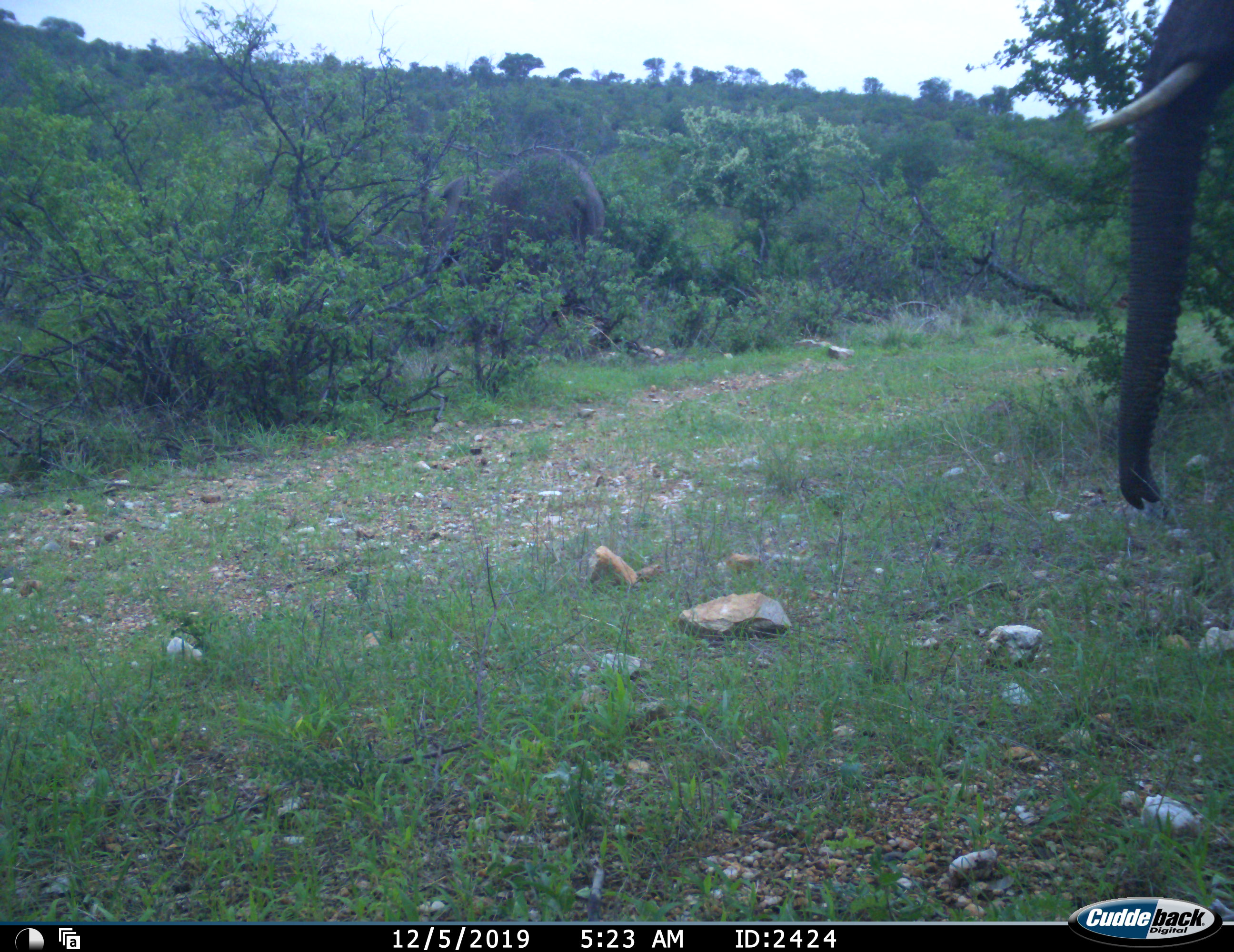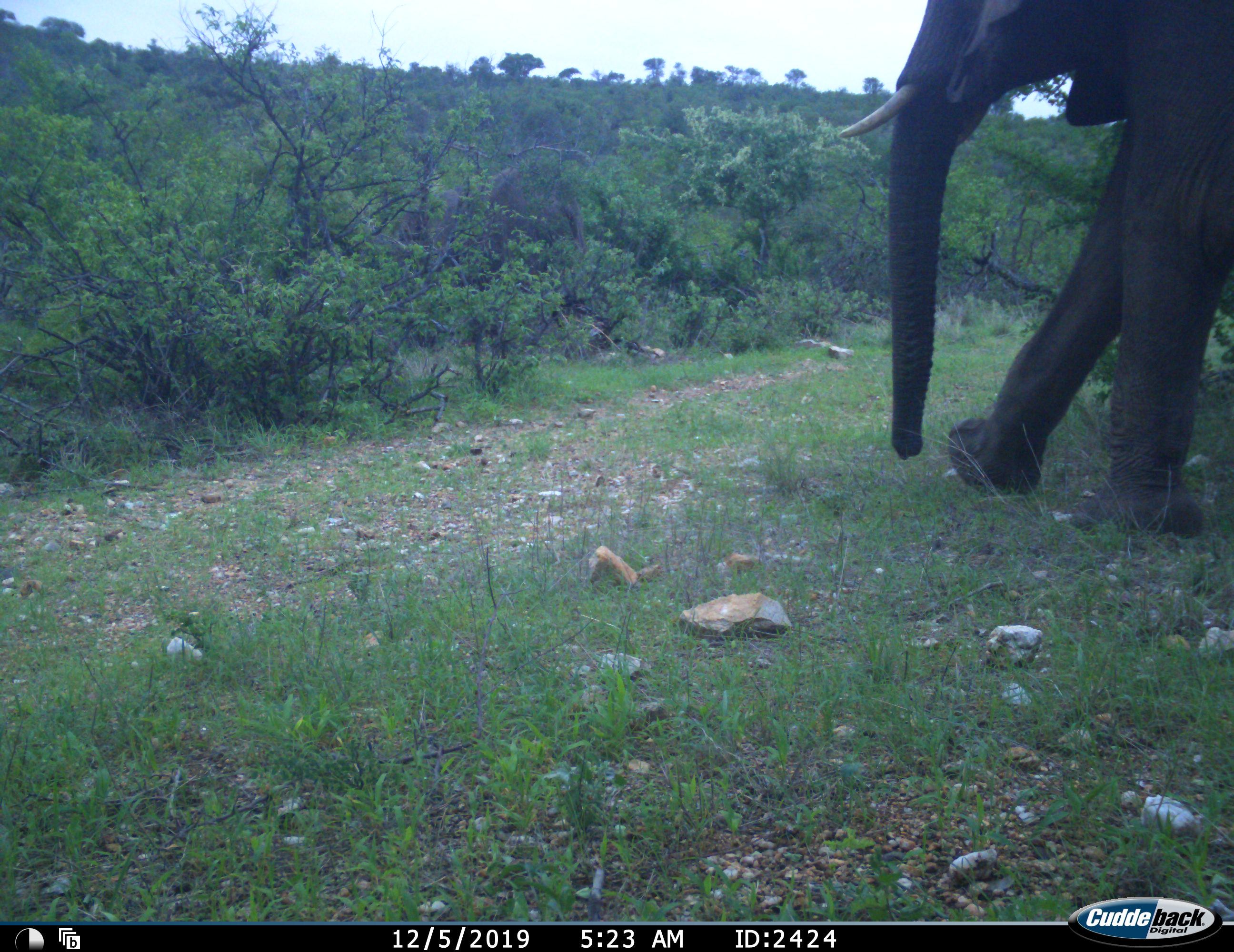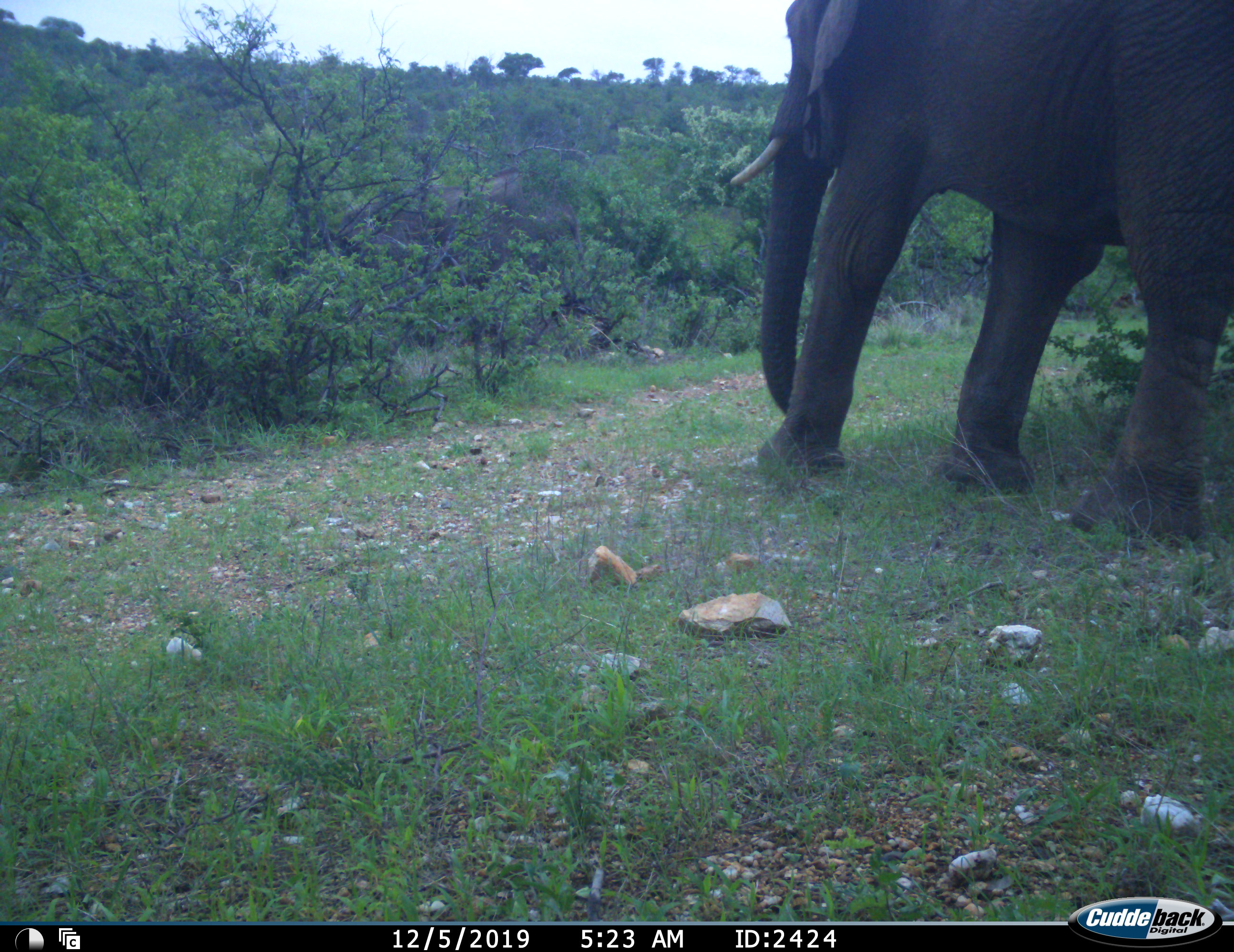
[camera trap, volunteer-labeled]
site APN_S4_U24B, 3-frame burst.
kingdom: Animalia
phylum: Chordata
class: Mammalia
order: Proboscidea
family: Elephantidae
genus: Loxodonta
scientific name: Loxodonta africana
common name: african bush elephant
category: elephant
Elephant (african bush elephant) (Loxodonta africana), count 2. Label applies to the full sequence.